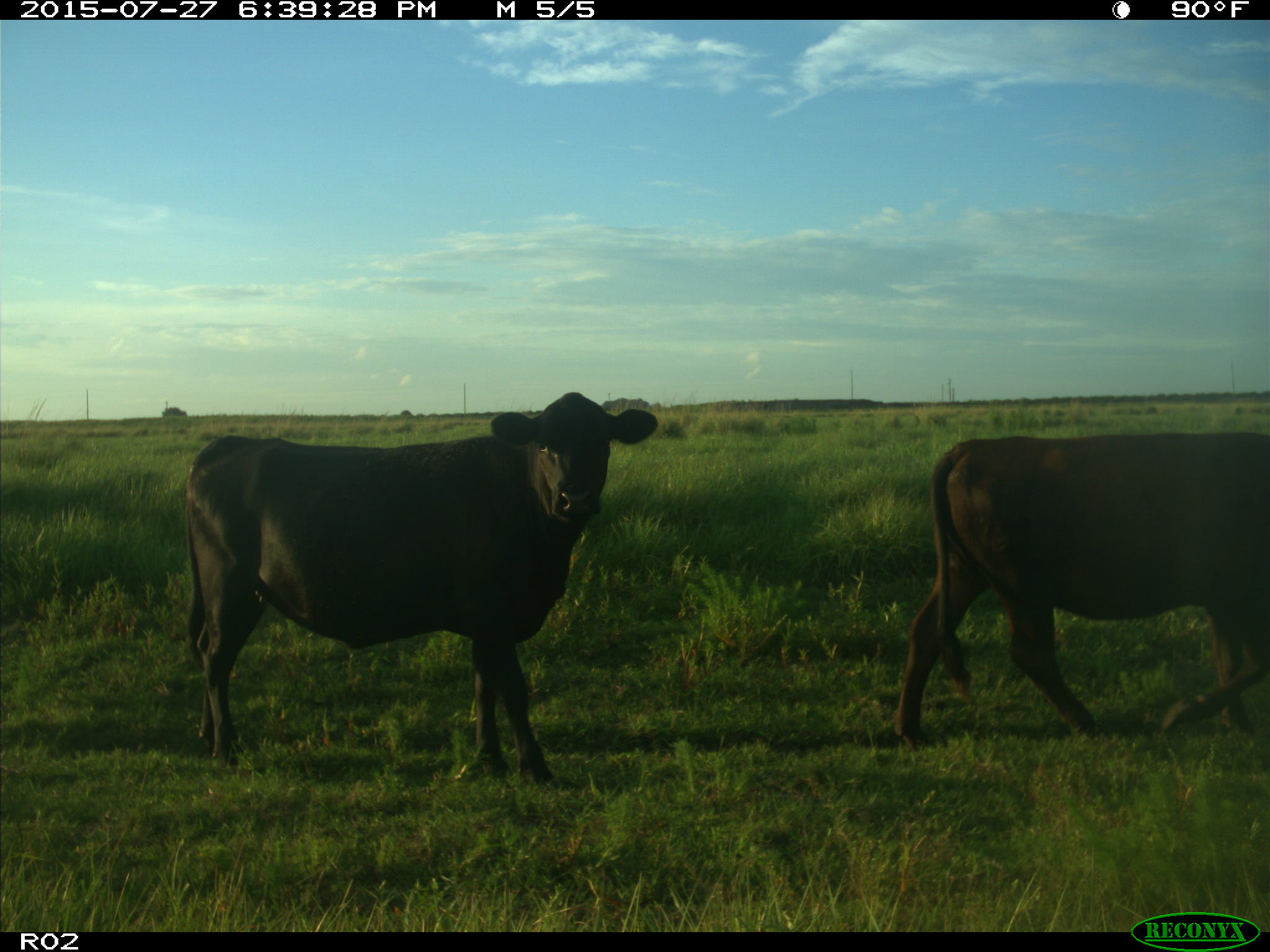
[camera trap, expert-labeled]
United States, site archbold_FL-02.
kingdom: Animalia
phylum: Chordata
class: Mammalia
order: Artiodactyla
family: Bovidae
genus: Bos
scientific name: Bos taurus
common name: domestic cow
Bos taurus (domestic cow).